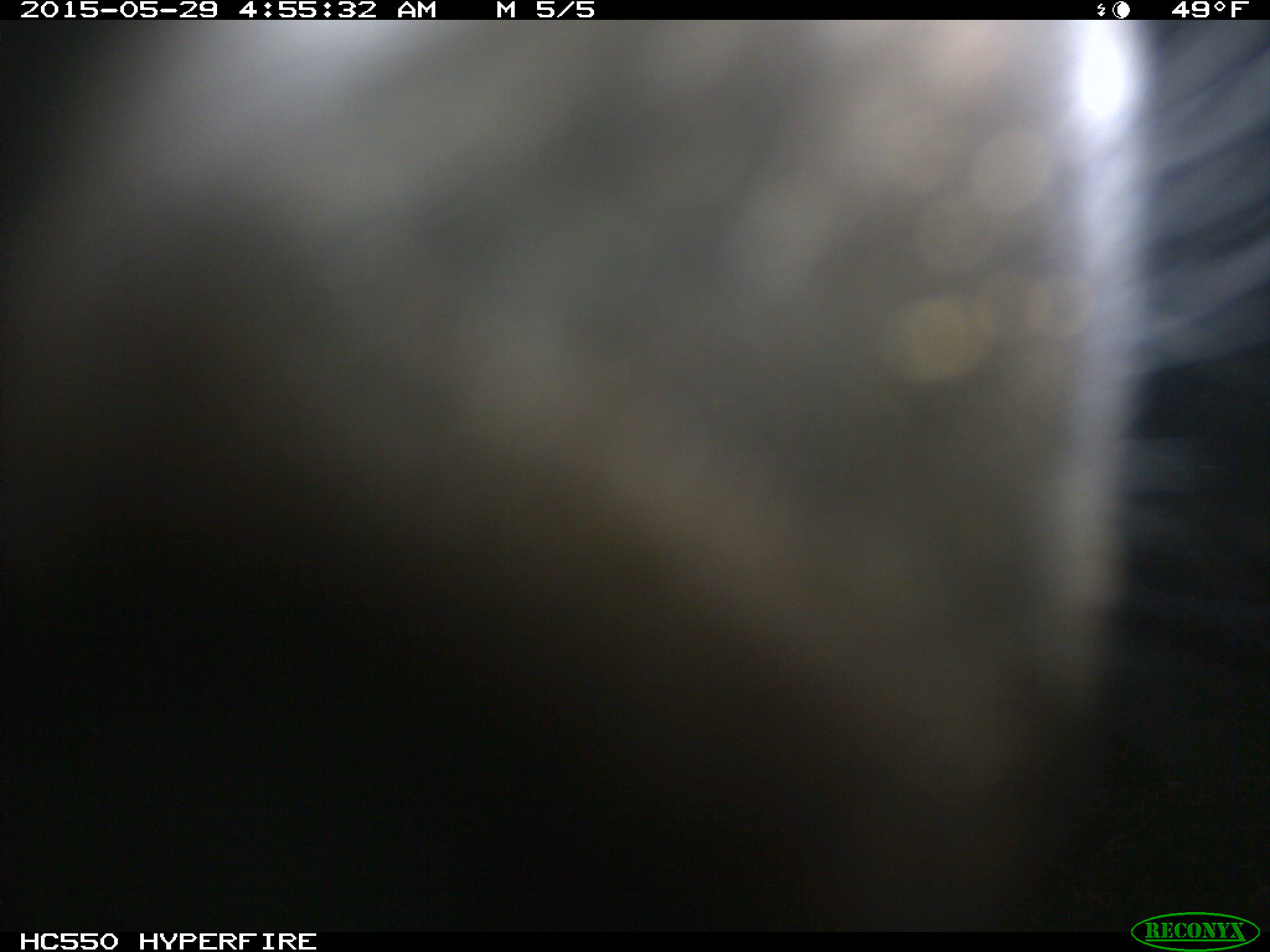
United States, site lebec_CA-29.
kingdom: Animalia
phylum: Chordata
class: Mammalia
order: Artiodactyla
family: Bovidae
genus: Bos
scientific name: Bos taurus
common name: domestic cow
Bos taurus (domestic cow).